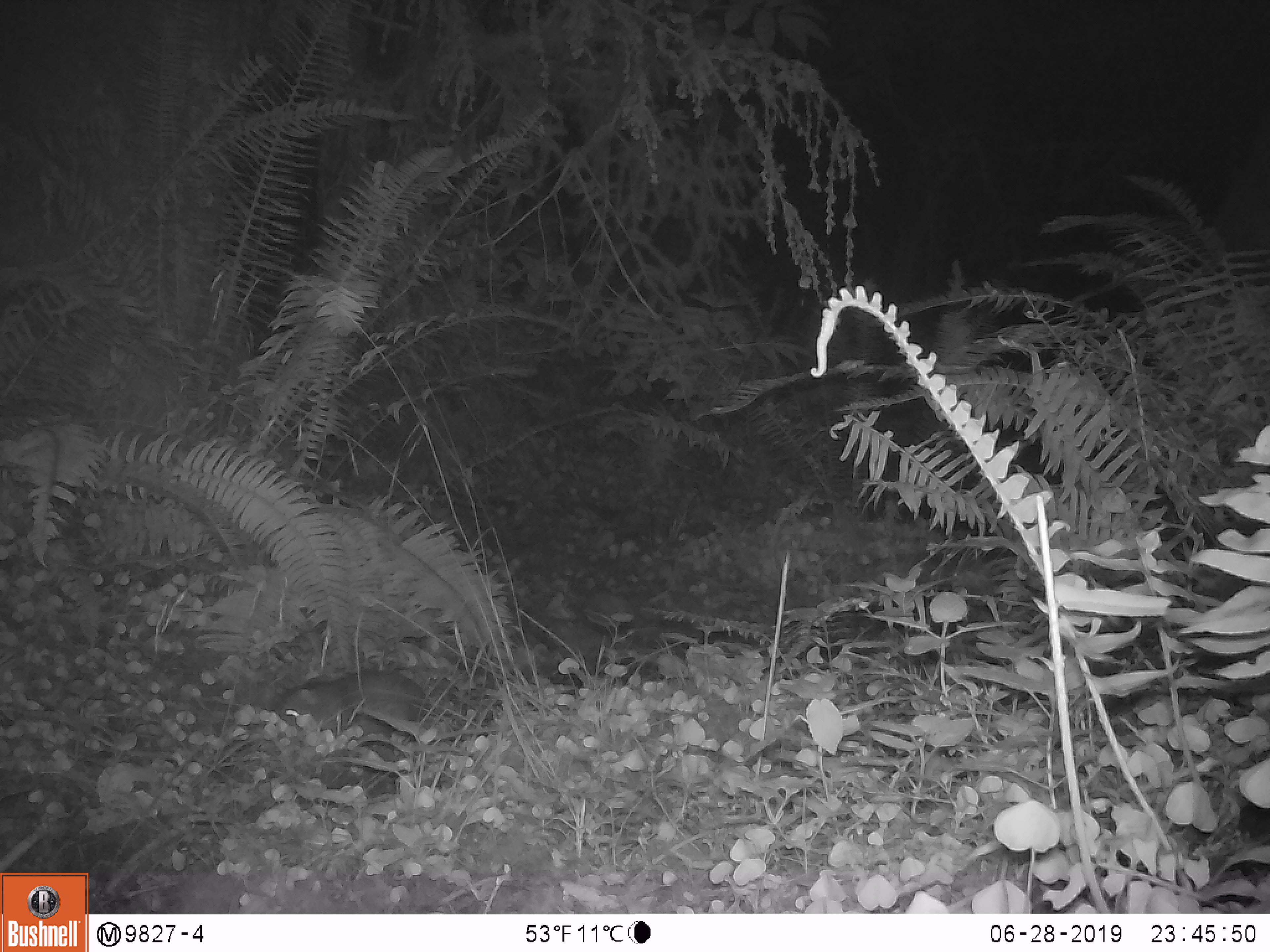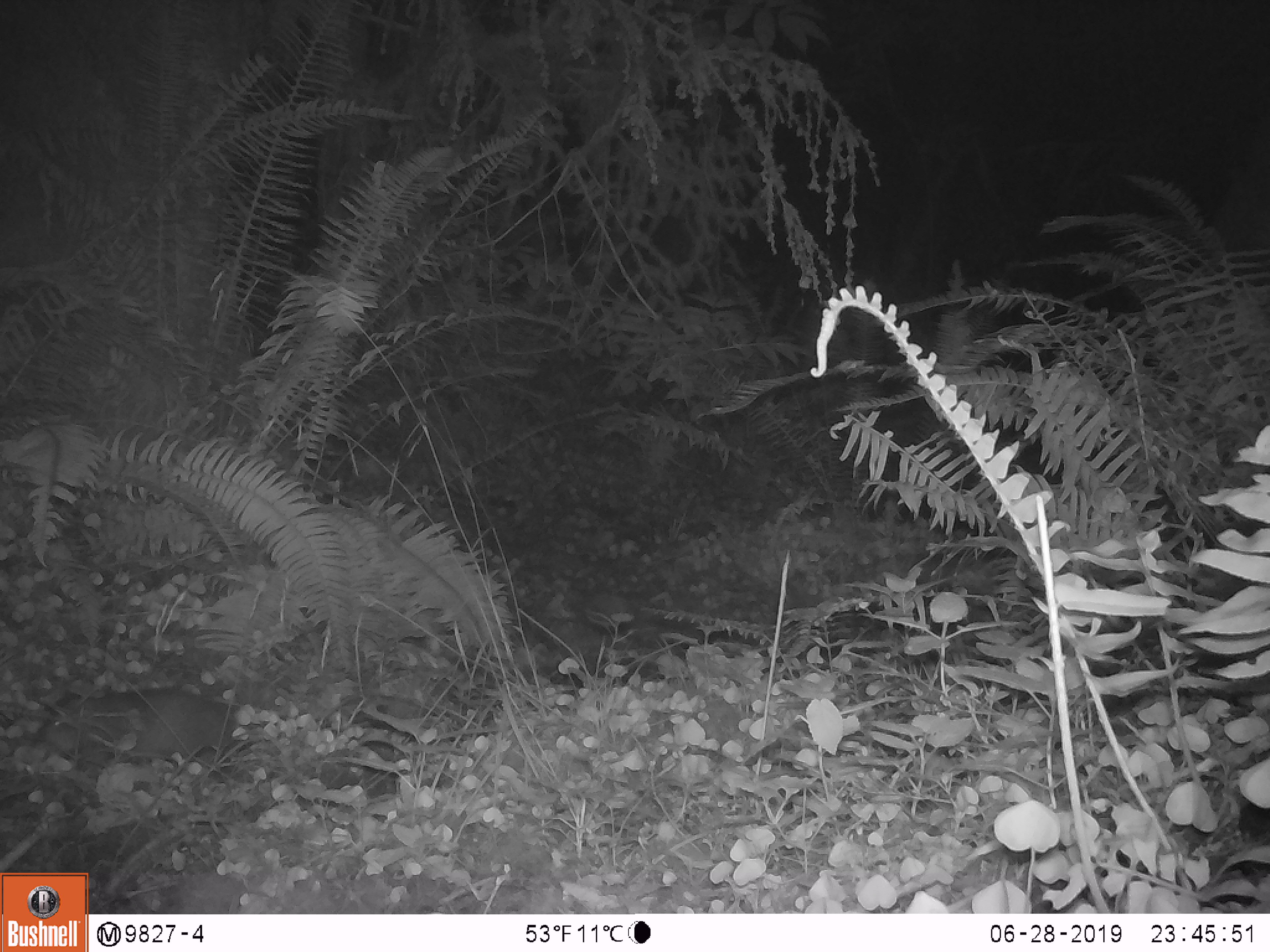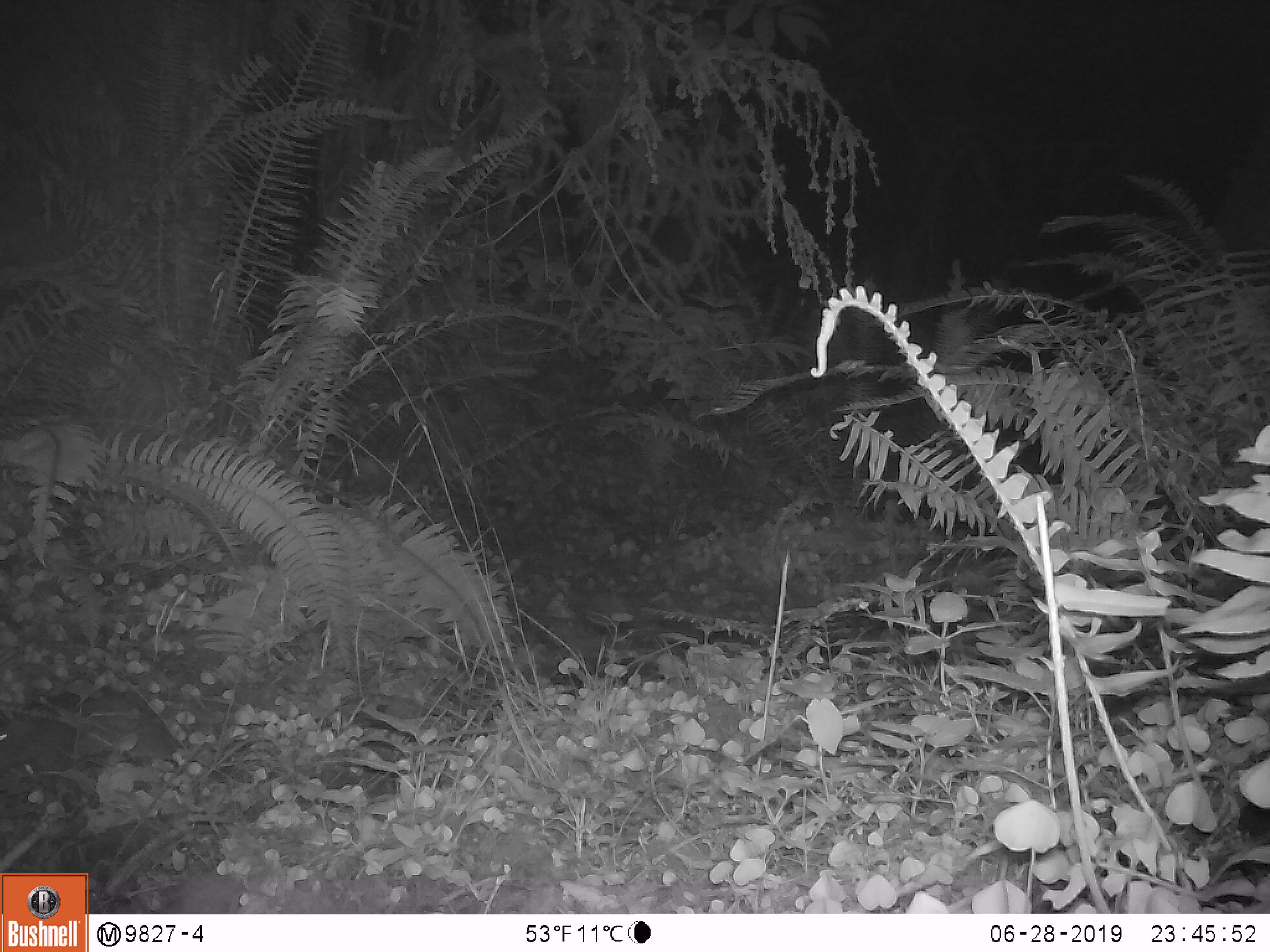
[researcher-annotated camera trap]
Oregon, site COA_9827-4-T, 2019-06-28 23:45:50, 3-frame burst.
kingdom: Animalia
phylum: Chordata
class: Mammalia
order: Rodentia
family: Aplodontiidae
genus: Aplodontia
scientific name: Aplodontia rufa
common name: mountain beaver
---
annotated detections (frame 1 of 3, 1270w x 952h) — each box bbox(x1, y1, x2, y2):
mountain beaver: bbox(265, 666, 440, 740)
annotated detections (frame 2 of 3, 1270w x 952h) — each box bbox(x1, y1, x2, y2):
mountain beaver: bbox(33, 686, 247, 767)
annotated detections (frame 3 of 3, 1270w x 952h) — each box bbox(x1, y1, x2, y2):
mountain beaver: bbox(0, 691, 181, 795)